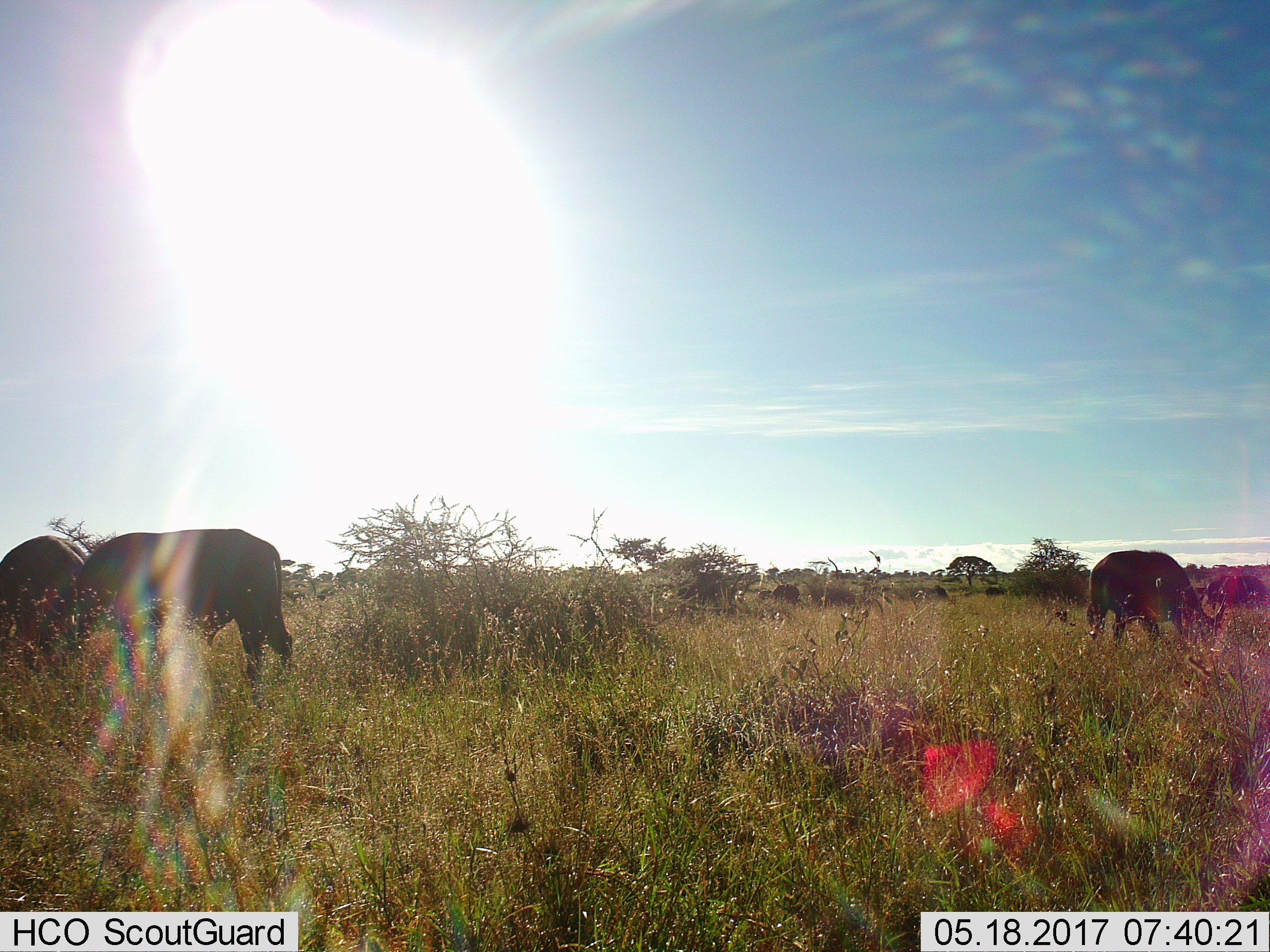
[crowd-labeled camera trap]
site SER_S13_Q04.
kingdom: Animalia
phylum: Chordata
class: Mammalia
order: Artiodactyla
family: Bovidae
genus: Syncerus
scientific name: Syncerus caffer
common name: african buffalo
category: buffalo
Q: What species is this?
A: Buffalo (african buffalo) (Syncerus caffer).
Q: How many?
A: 3.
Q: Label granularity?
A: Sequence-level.